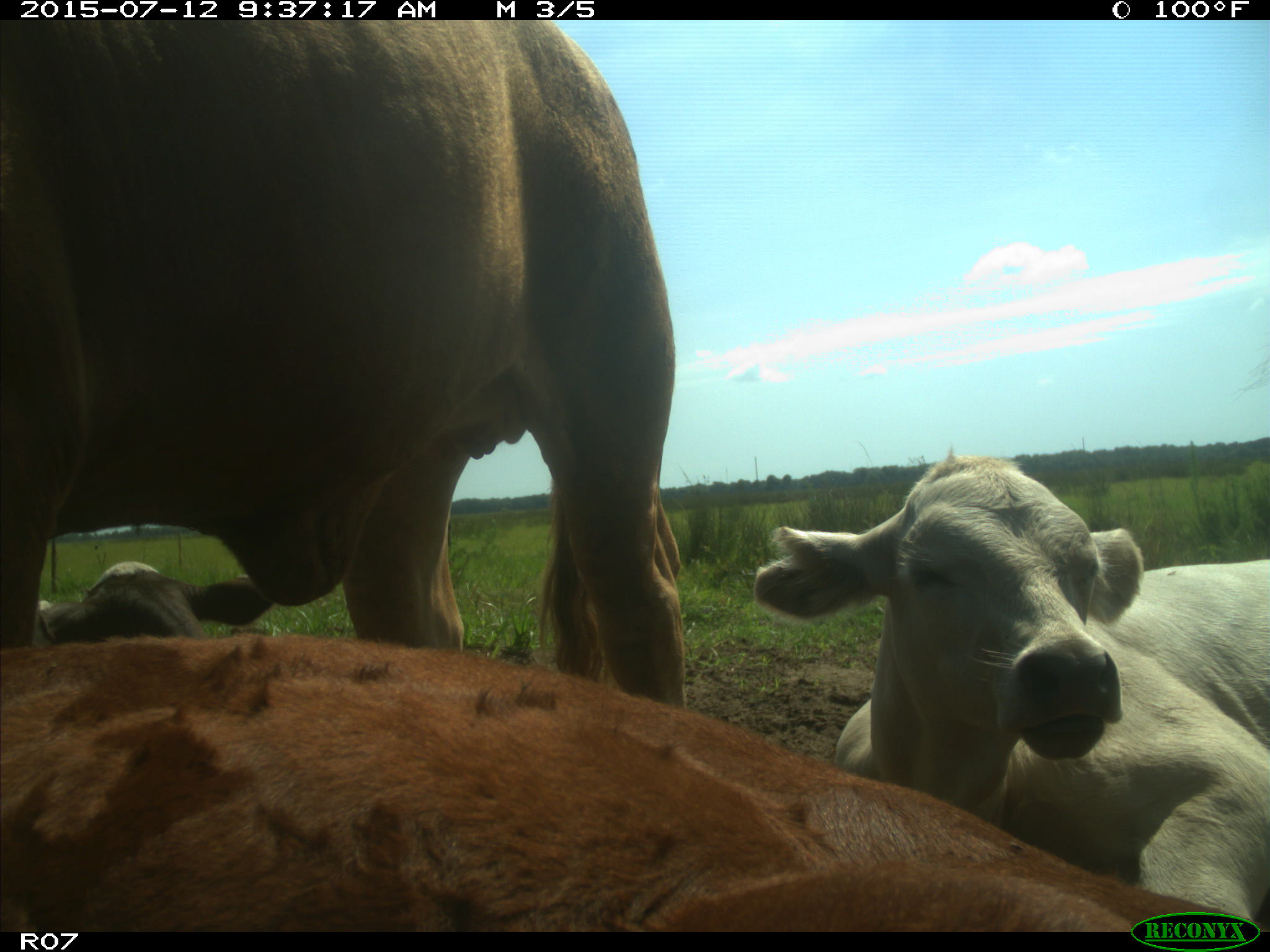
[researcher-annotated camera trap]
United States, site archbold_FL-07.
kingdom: Animalia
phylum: Chordata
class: Mammalia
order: Artiodactyla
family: Bovidae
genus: Bos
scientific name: Bos taurus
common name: domestic cow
Bos taurus (domestic cow).